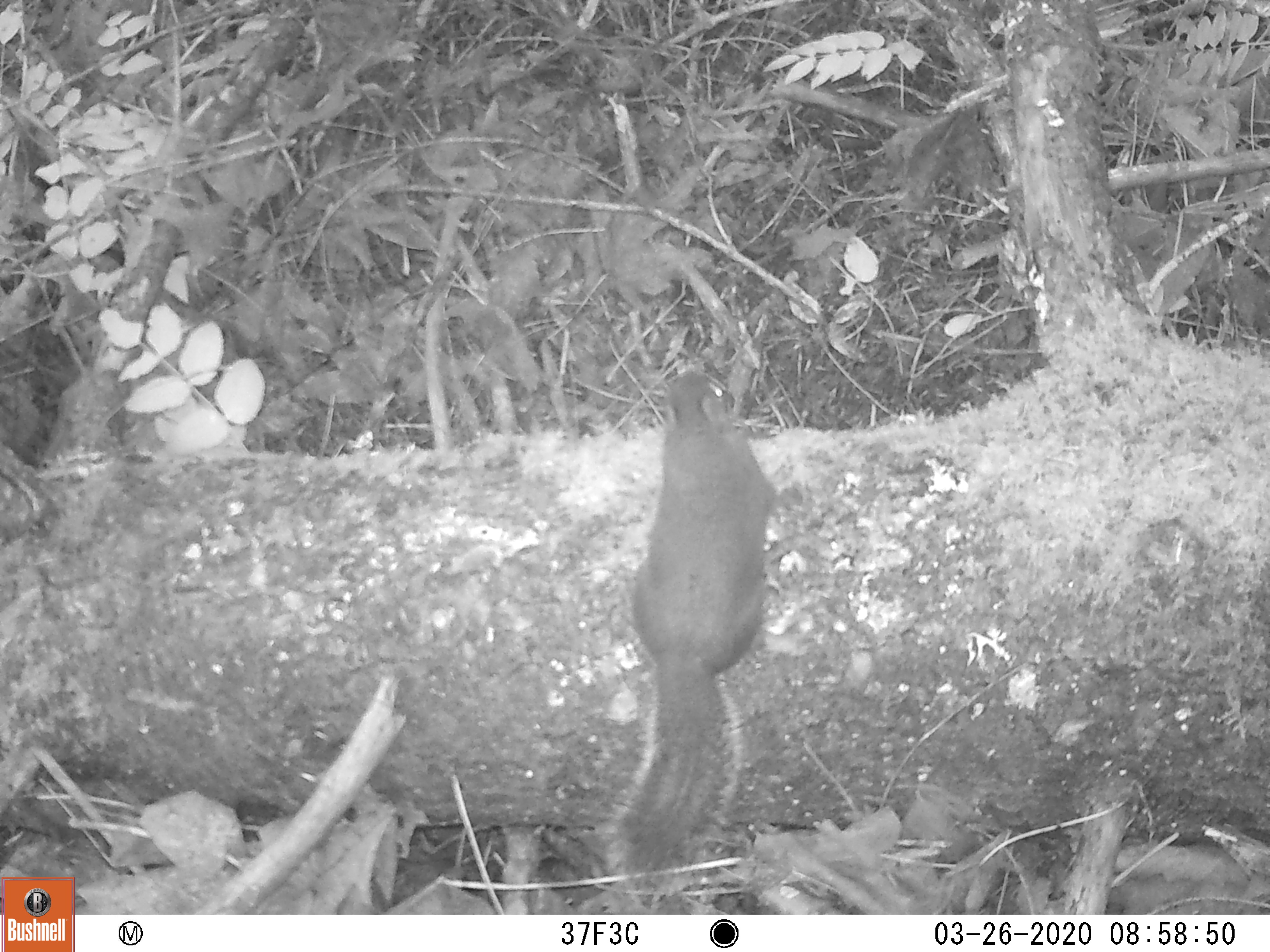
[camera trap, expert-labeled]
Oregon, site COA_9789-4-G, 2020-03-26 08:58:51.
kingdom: Animalia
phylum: Chordata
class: Mammalia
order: Rodentia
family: Sciuridae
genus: Tamiasciurus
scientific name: Tamiasciurus douglasii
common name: douglas squirrel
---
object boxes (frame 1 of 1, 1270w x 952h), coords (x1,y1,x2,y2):
douglas squirrel: (600,368,777,871)